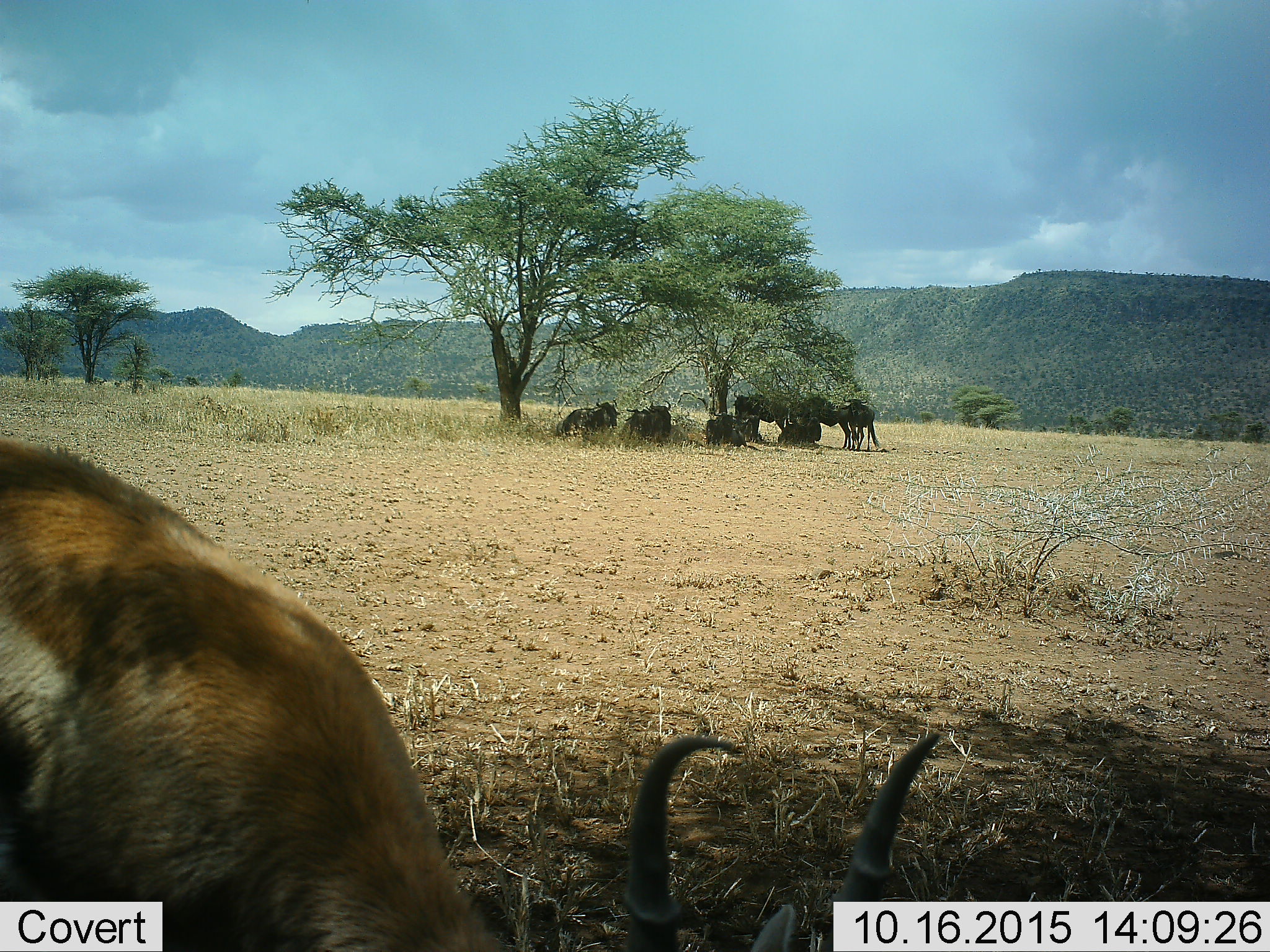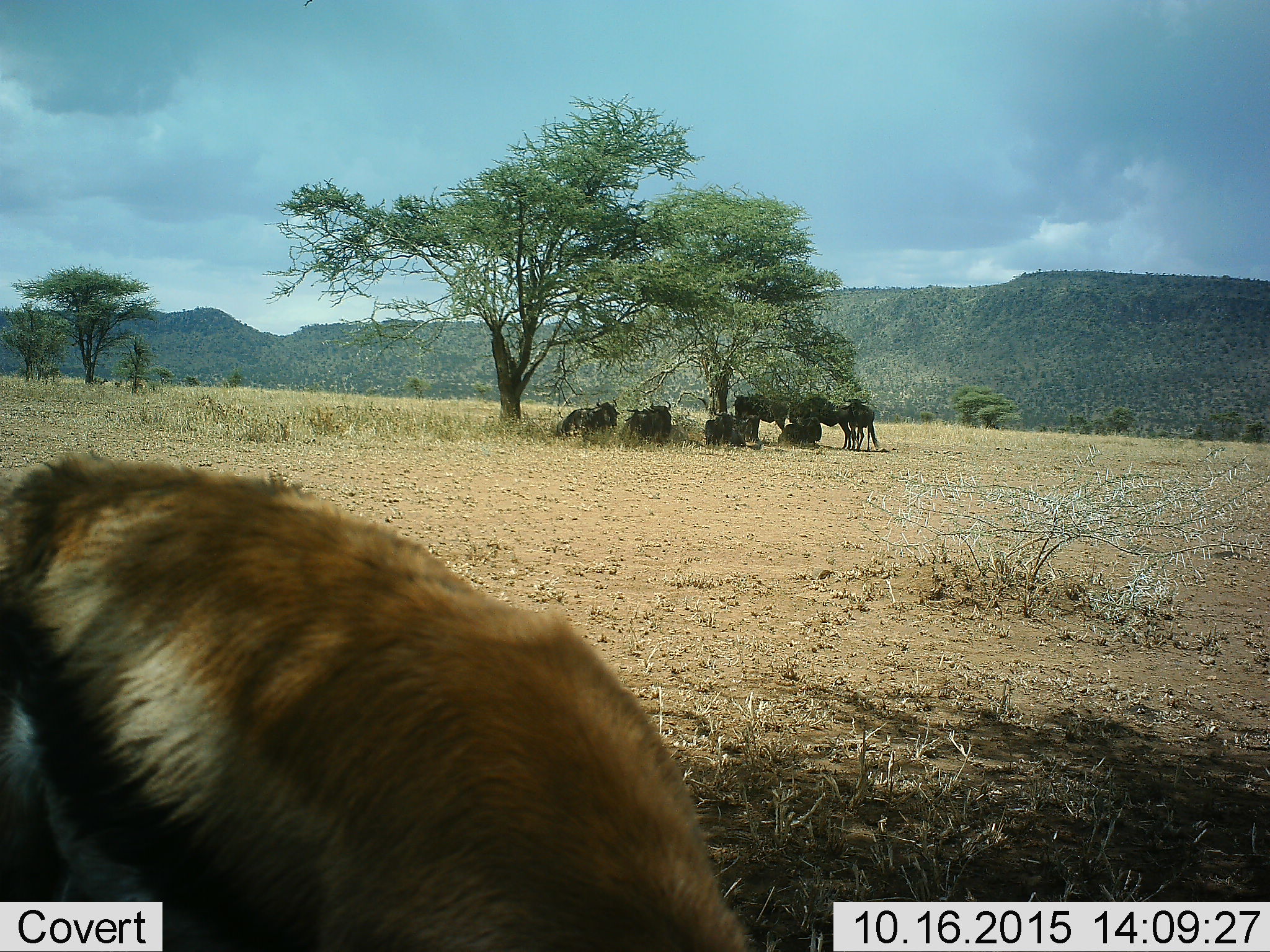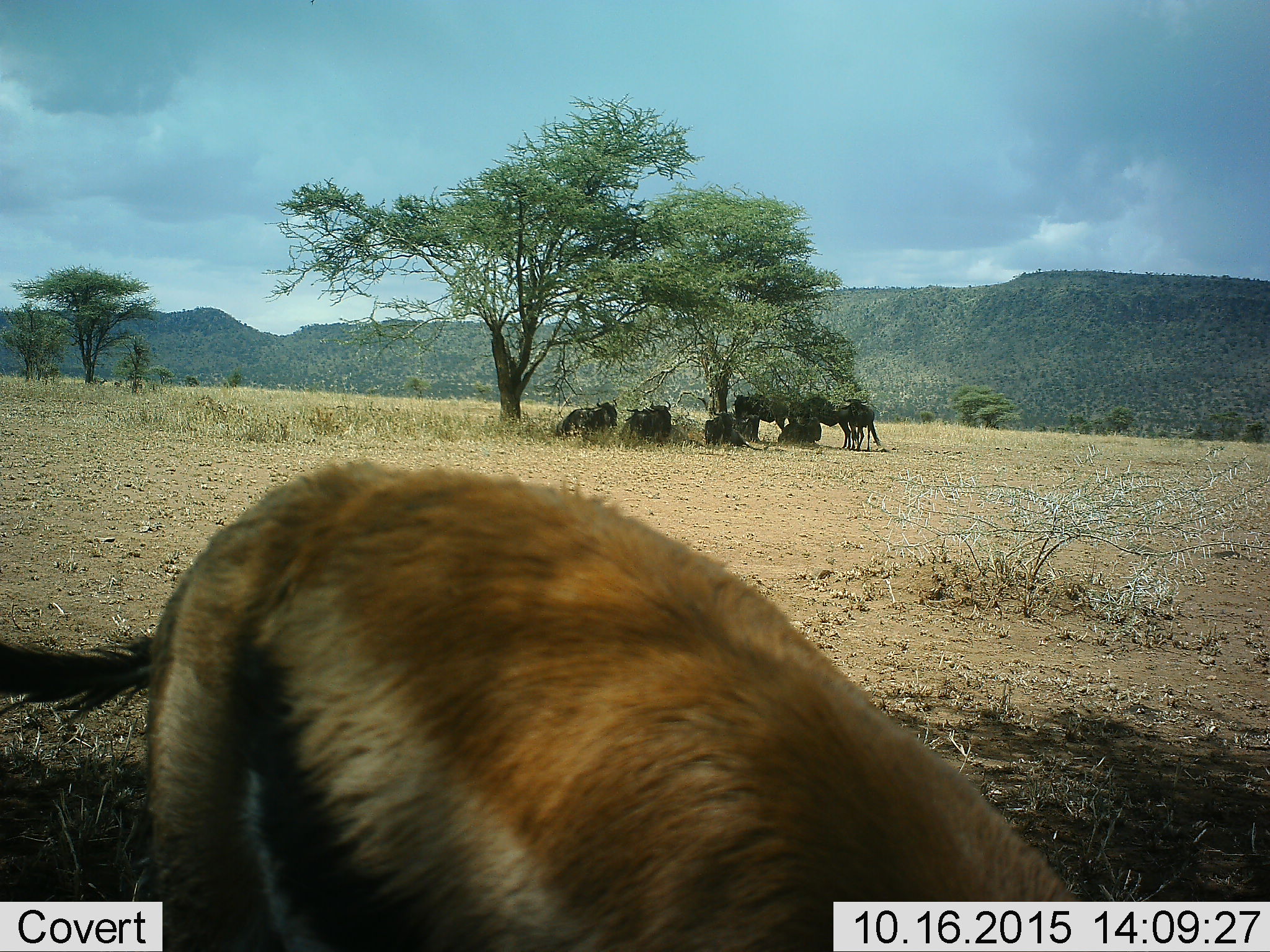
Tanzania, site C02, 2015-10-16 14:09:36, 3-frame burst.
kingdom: Animalia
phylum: Chordata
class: Mammalia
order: Artiodactyla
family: Bovidae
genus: Eudorcas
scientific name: Eudorcas thomsonii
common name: thomson's gazelle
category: gazellethomsons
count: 1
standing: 21%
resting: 0%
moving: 43%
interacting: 0%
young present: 0%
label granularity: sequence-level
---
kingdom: Animalia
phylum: Chordata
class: Mammalia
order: Artiodactyla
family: Bovidae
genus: Connochaetes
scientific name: Connochaetes taurinus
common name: blue wildebeest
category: wildebeest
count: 8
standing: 85%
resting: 100%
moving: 0%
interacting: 0%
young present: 0%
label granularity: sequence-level